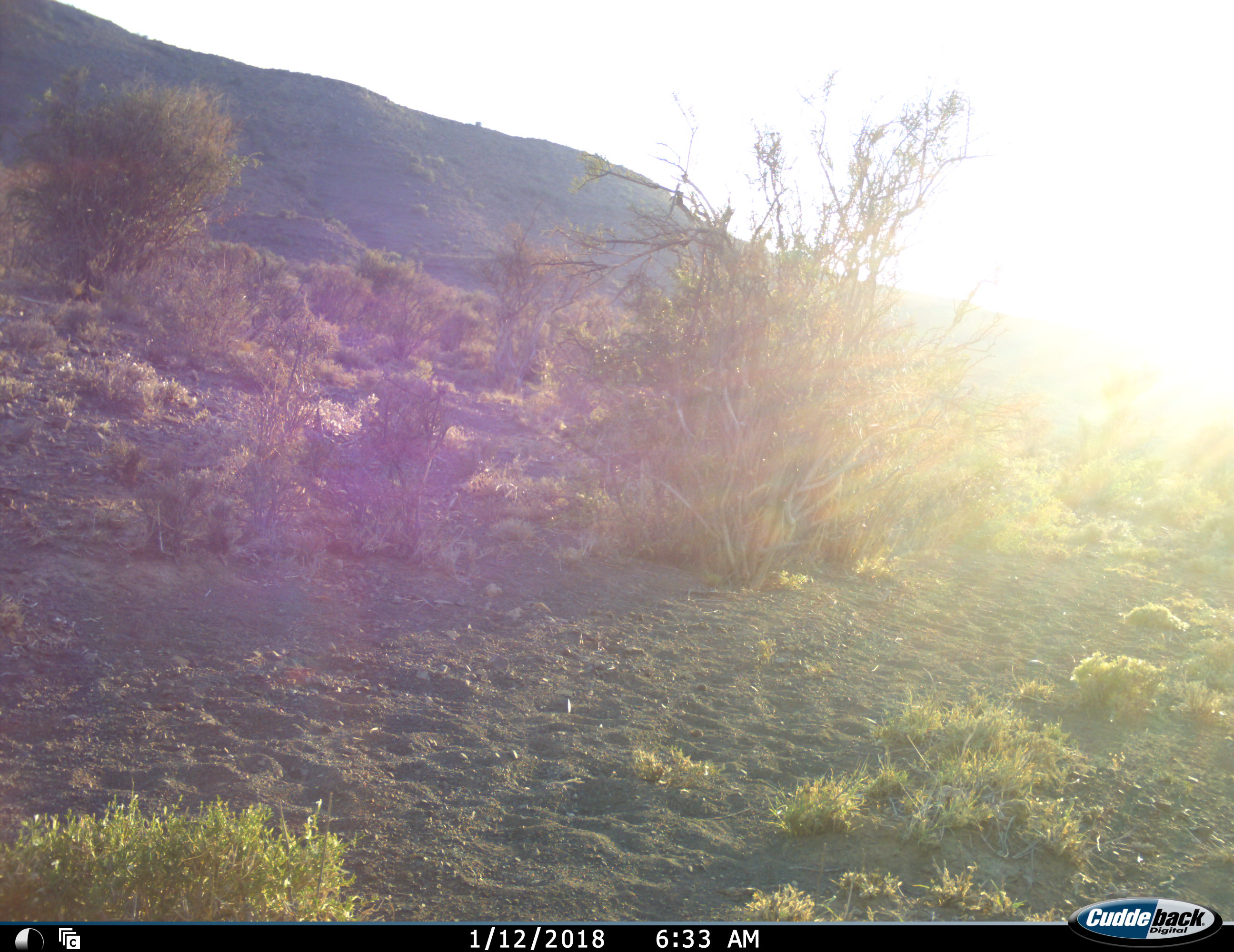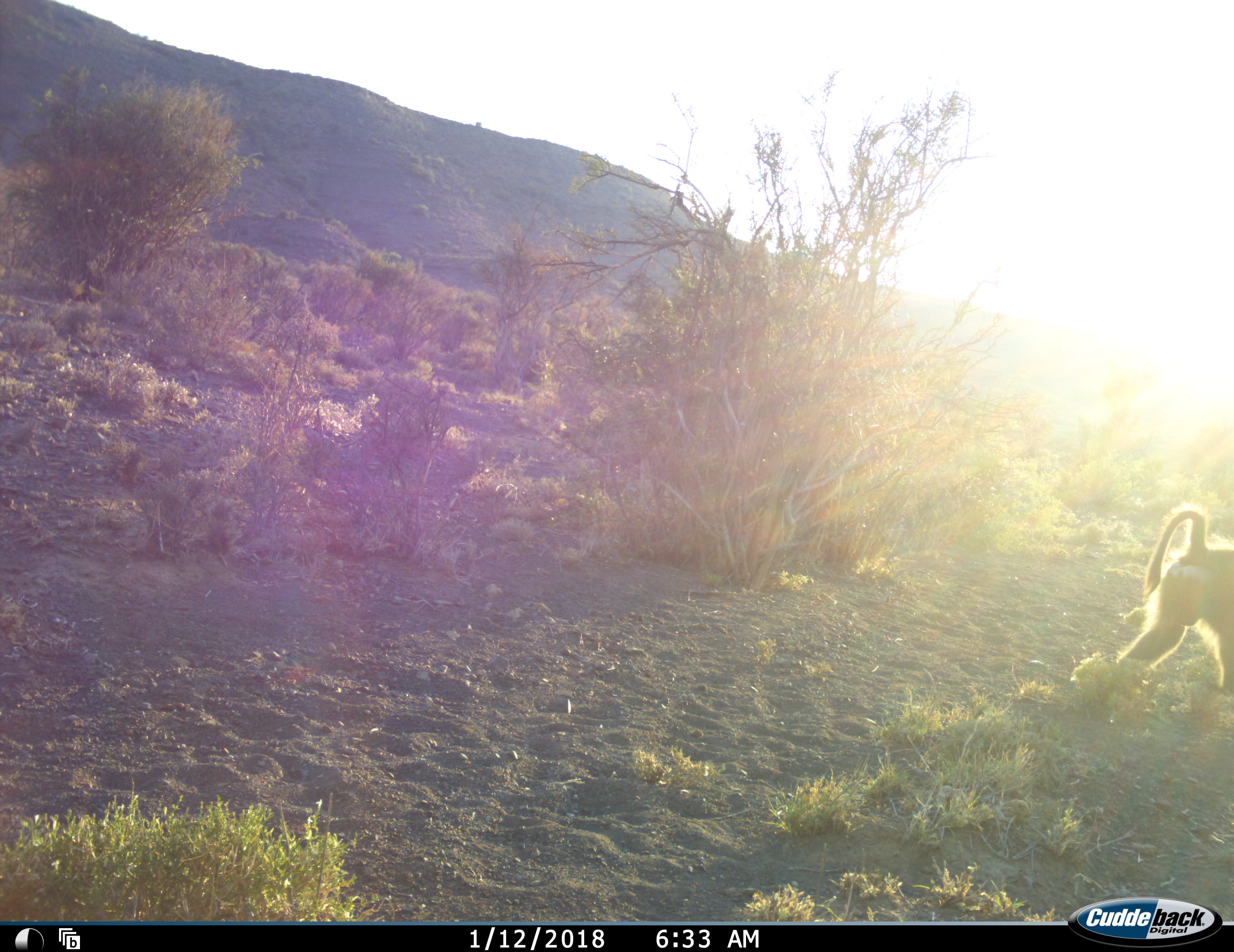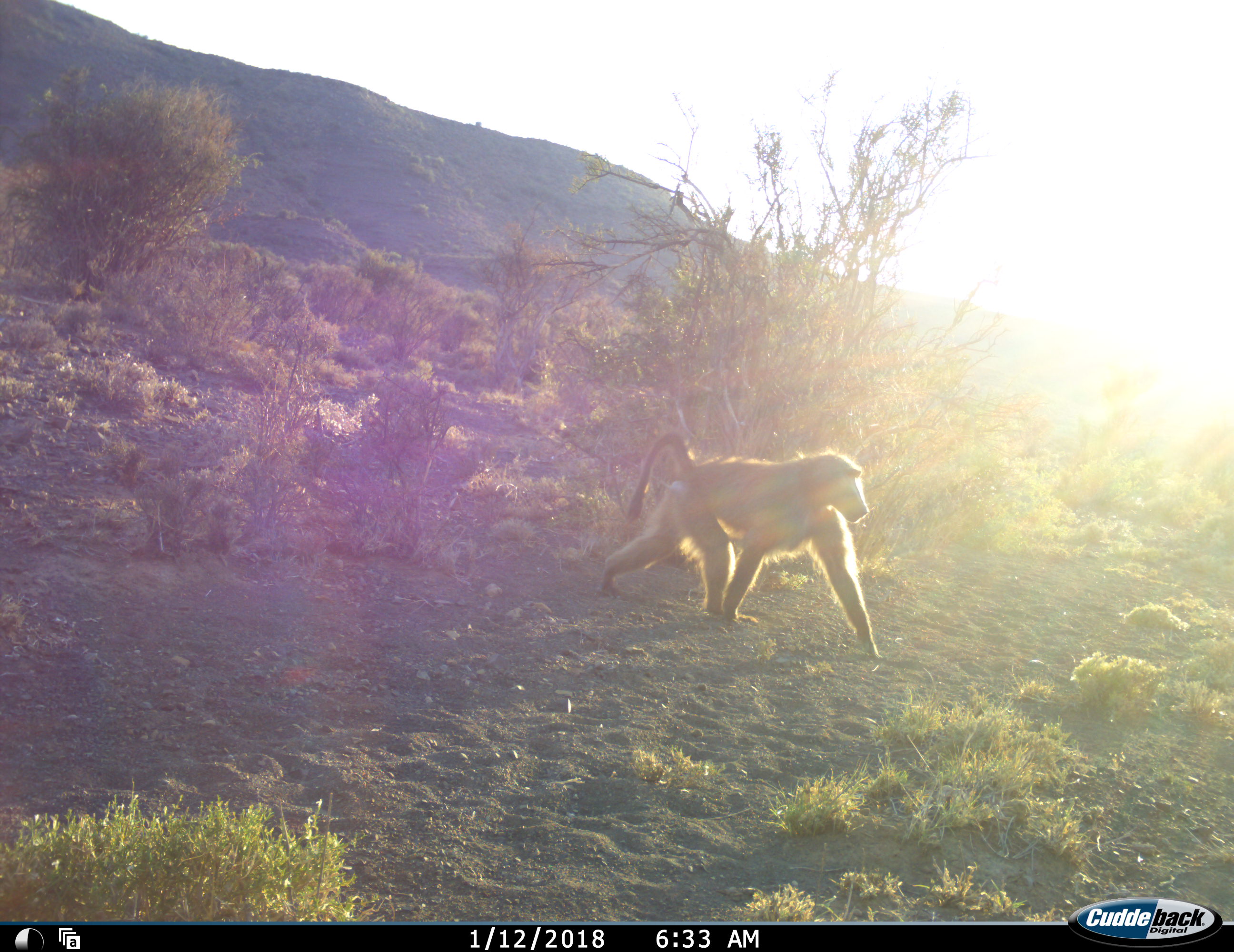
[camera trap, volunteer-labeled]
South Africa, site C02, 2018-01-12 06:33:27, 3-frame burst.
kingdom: Animalia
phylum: Chordata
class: Mammalia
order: Primates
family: Cercopithecidae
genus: Papio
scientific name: Papio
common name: baboon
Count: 1.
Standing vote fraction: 0%.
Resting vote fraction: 0%.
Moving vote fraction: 100%.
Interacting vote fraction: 0%.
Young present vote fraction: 0%.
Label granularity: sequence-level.